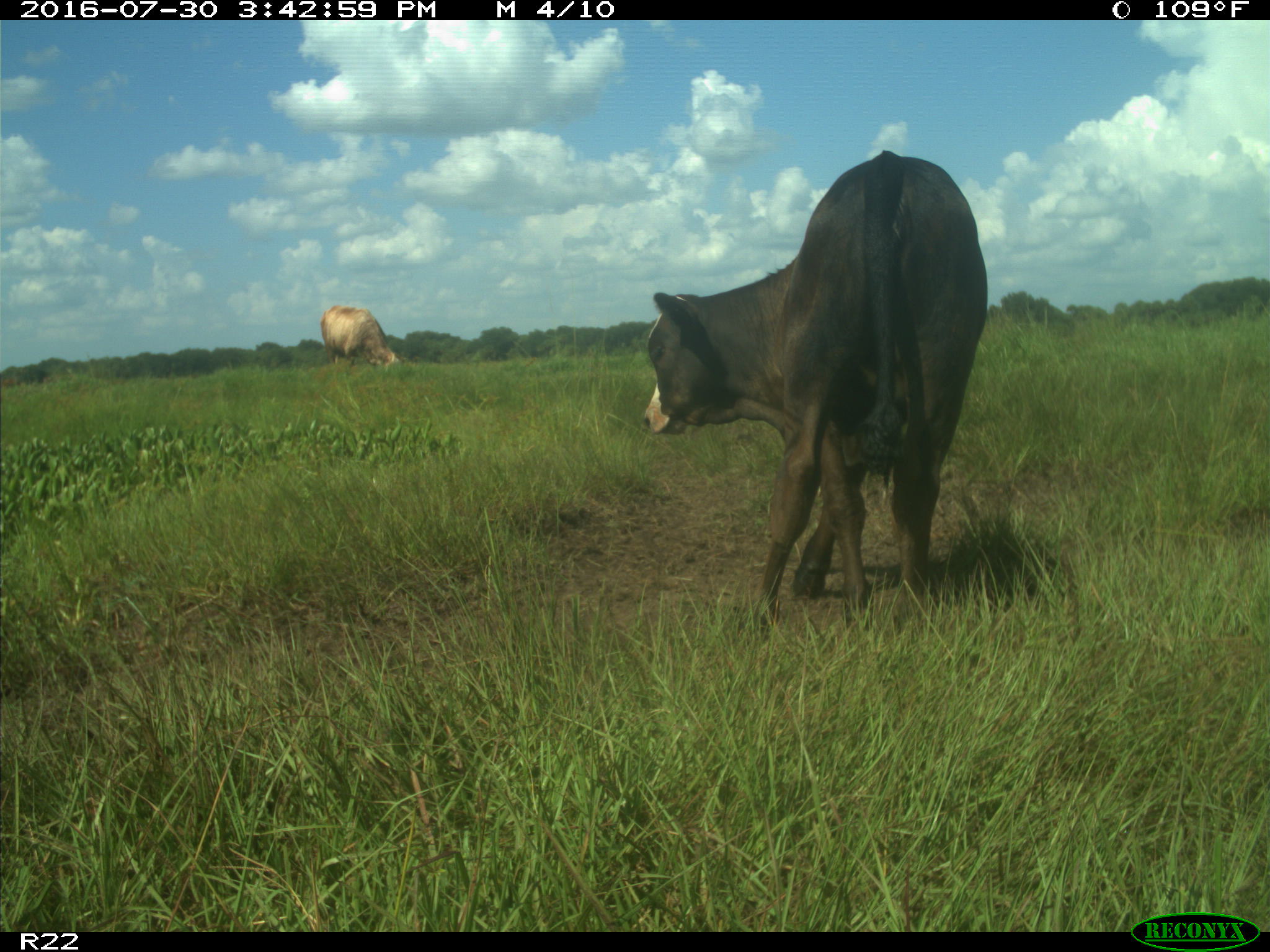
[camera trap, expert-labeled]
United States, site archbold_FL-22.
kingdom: Animalia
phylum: Chordata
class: Mammalia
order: Artiodactyla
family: Bovidae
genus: Bos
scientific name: Bos taurus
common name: domestic cow